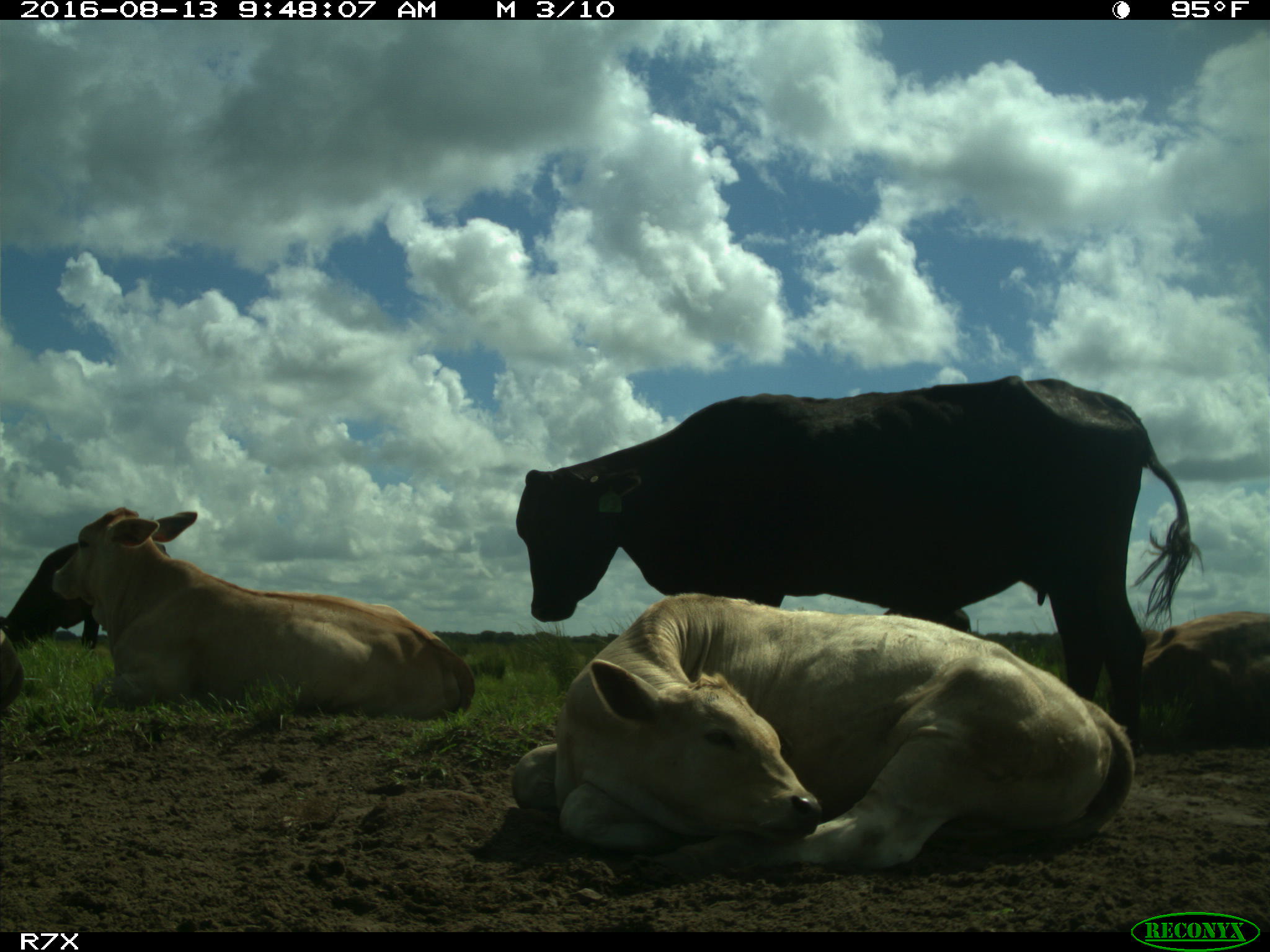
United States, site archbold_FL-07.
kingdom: Animalia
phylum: Chordata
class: Mammalia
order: Artiodactyla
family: Bovidae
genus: Bos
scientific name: Bos taurus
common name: domestic cow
Bos taurus (domestic cow).